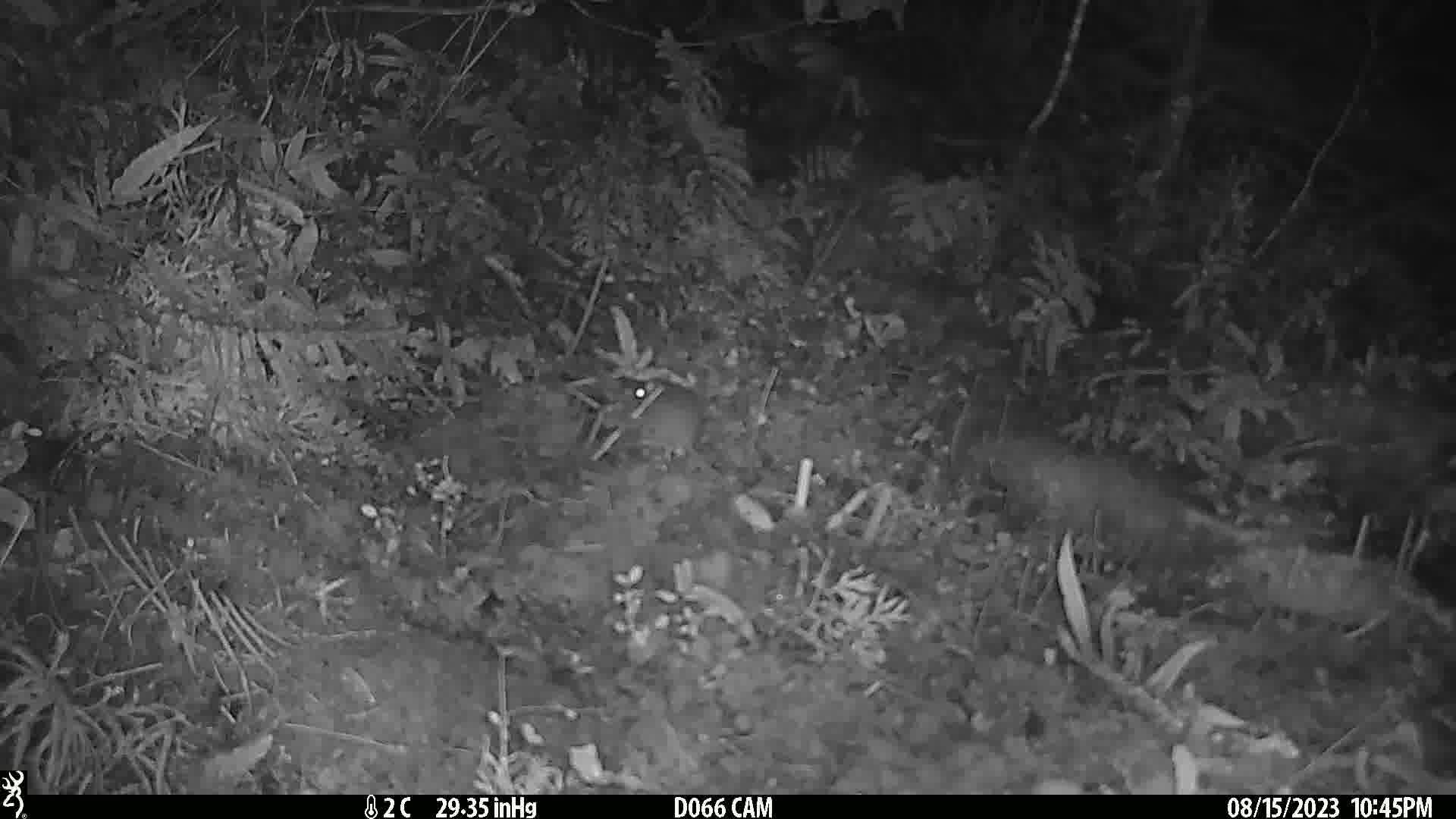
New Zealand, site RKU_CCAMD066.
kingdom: Animalia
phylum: Chordata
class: Mammalia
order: Rodentia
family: Muridae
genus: Rattus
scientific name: Rattus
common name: rat